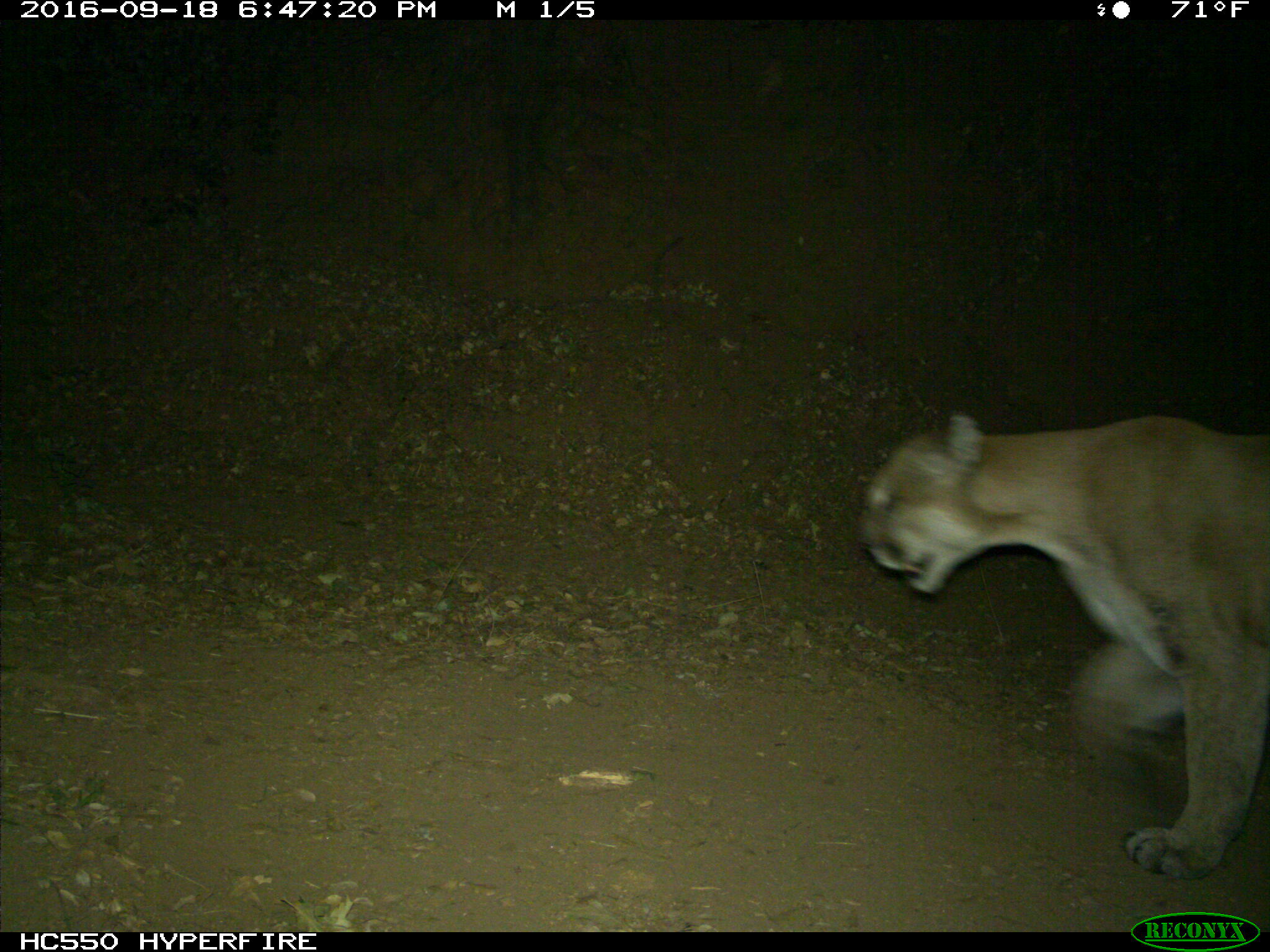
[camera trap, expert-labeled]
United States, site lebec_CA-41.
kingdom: Animalia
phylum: Chordata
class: Mammalia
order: Carnivora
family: Felidae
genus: Puma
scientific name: Puma concolor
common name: mountain lion